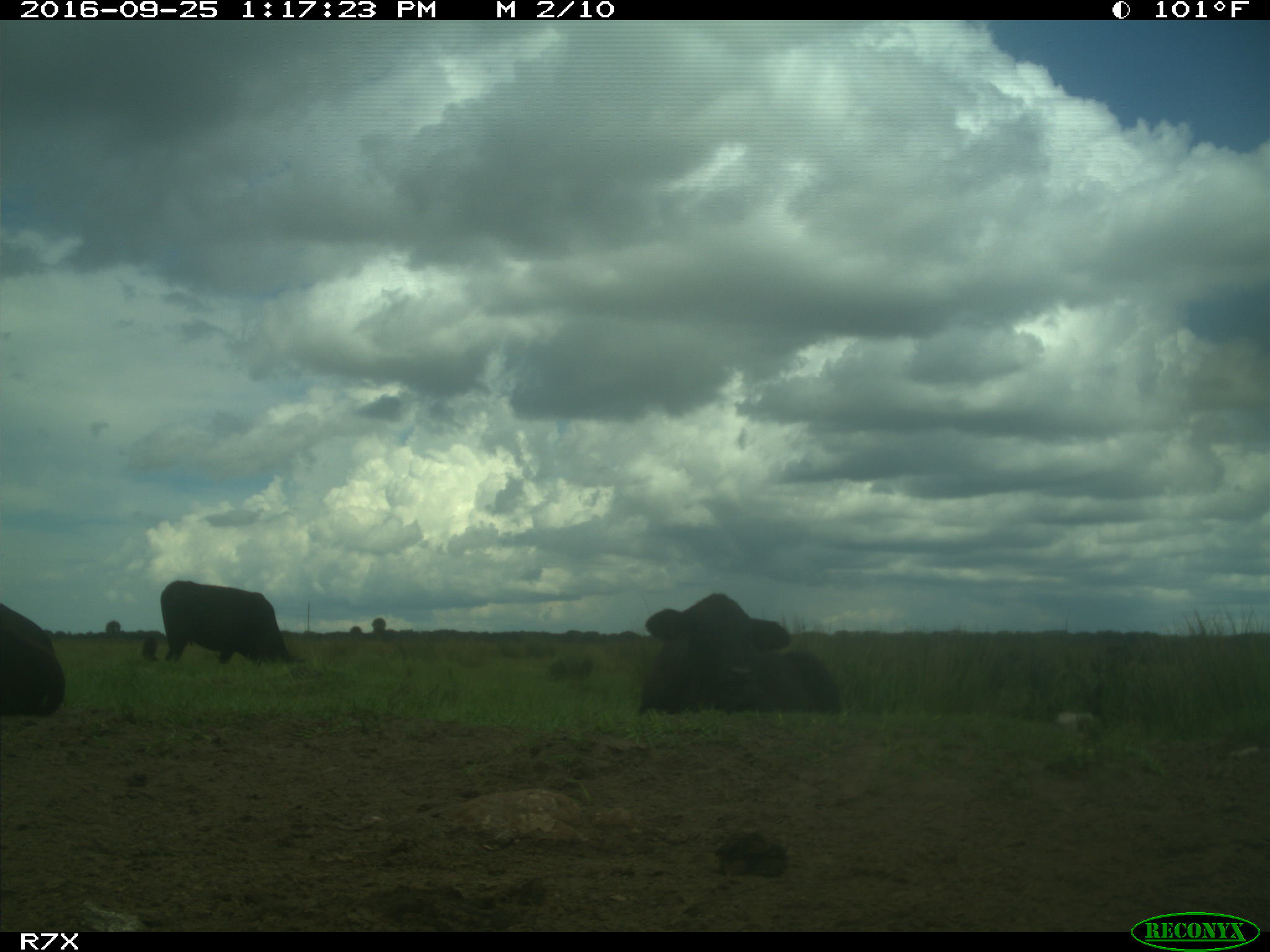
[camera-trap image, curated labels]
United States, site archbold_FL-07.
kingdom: Animalia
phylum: Chordata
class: Mammalia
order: Artiodactyla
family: Bovidae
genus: Bos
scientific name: Bos taurus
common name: domestic cow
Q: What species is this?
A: Bos taurus (domestic cow).